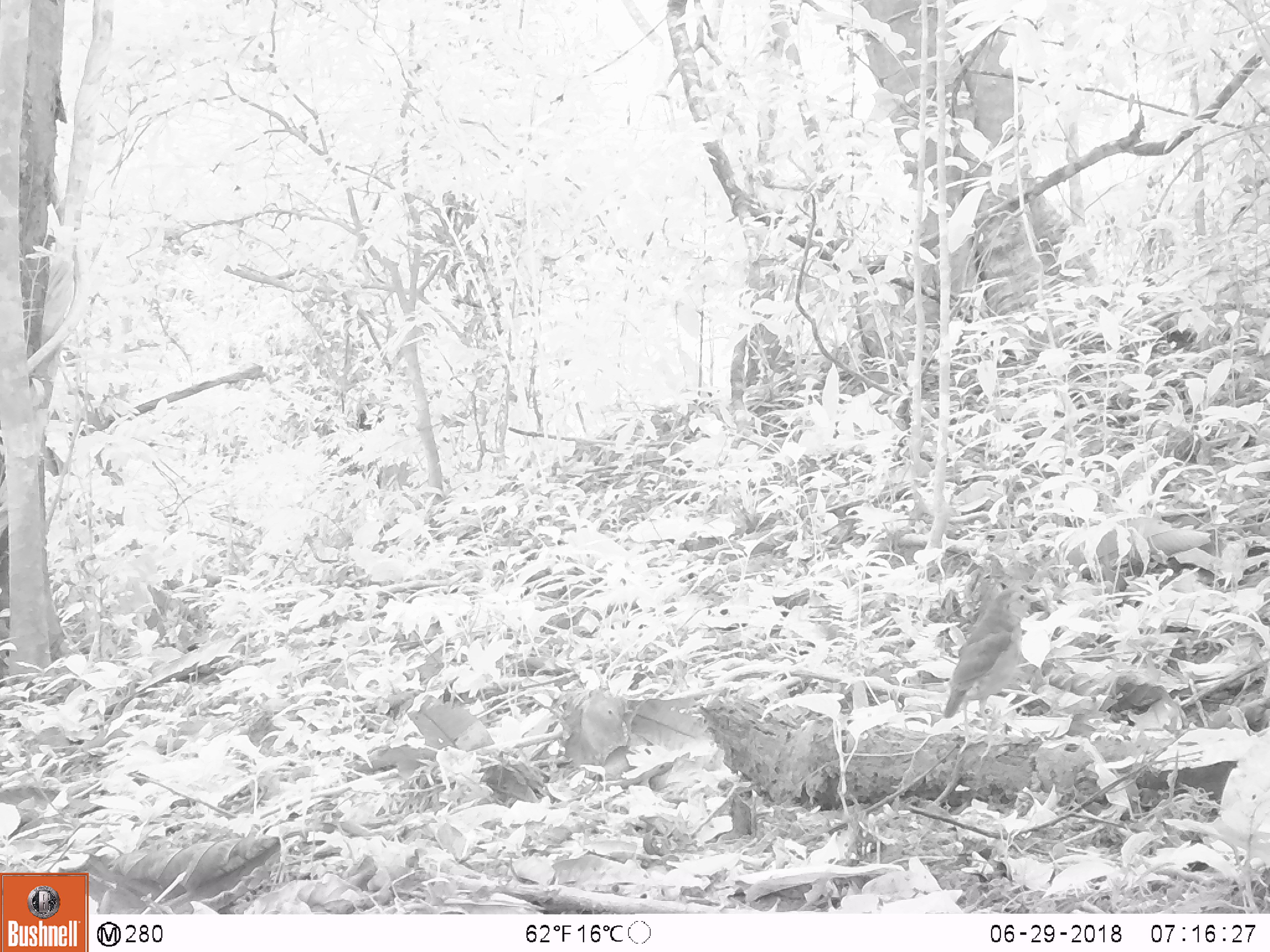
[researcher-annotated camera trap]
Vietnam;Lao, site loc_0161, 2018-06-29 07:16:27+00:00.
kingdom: Animalia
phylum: Chordata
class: Aves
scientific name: Aves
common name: bird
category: unidentified bird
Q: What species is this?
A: Unidentified bird (bird) (Aves).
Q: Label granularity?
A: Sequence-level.